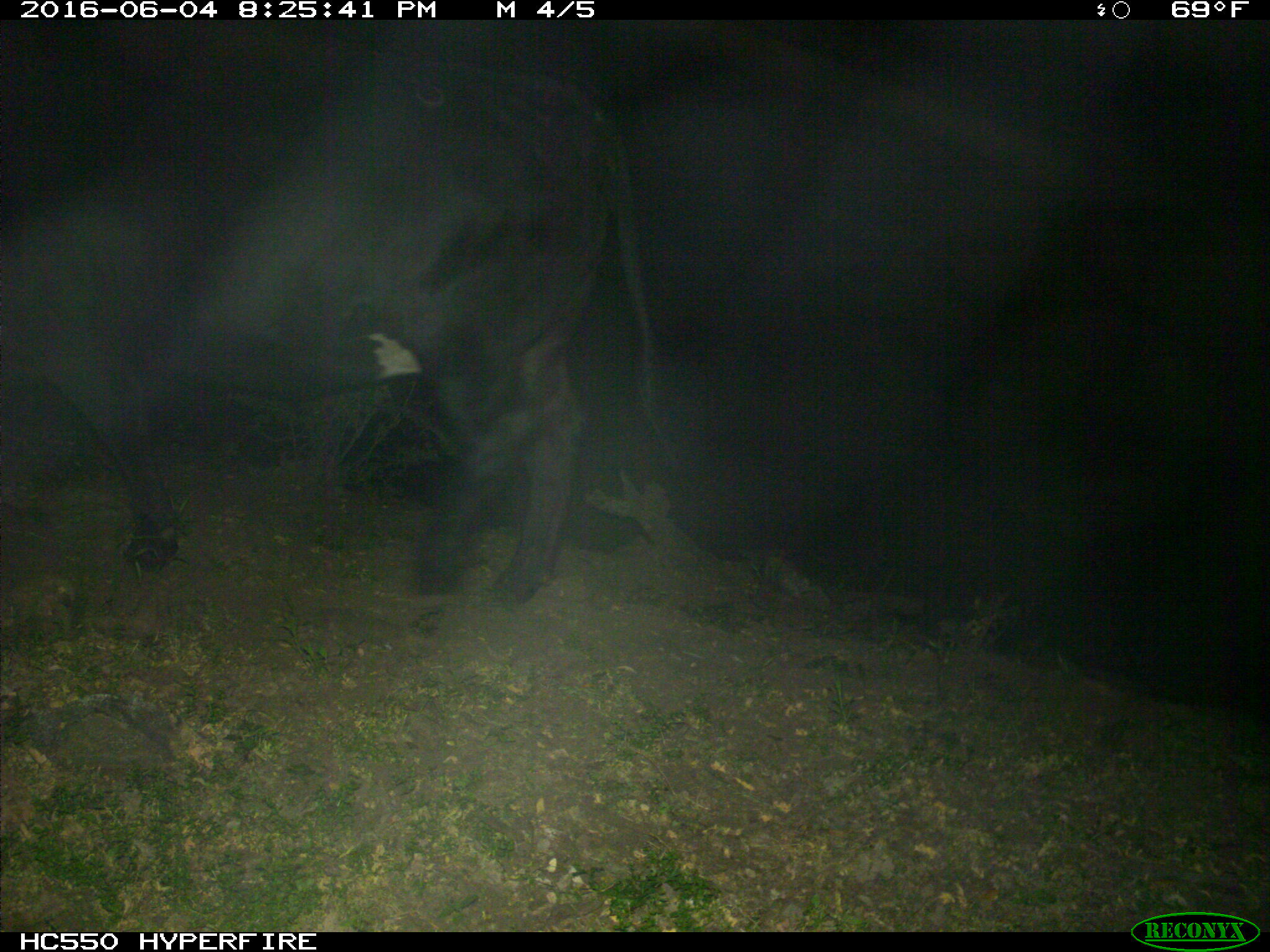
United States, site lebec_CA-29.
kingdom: Animalia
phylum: Chordata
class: Mammalia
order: Artiodactyla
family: Bovidae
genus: Bos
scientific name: Bos taurus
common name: domestic cow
Bos taurus (domestic cow).